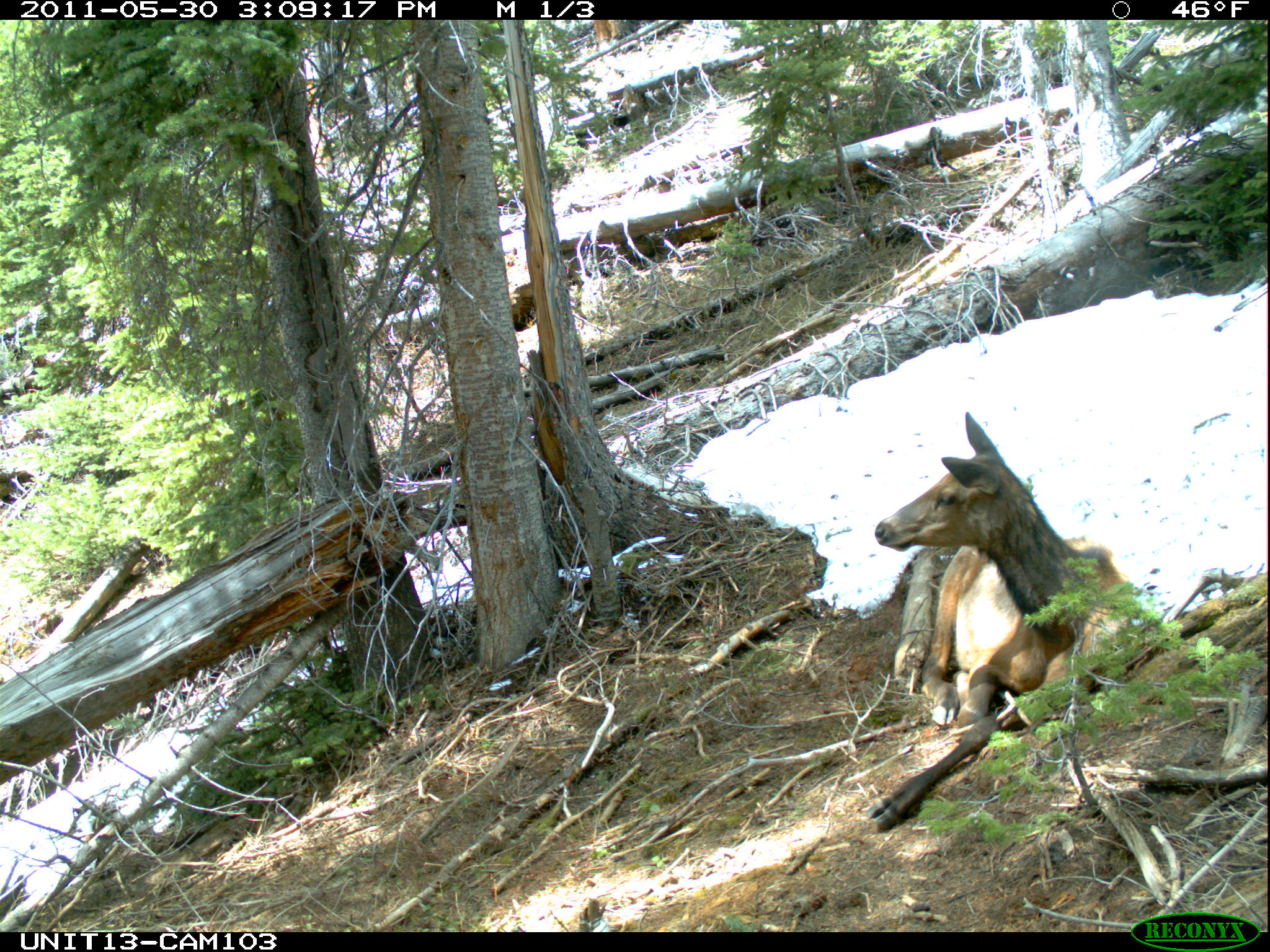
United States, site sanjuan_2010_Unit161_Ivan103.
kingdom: Animalia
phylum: Chordata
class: Mammalia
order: Artiodactyla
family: Cervidae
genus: Cervus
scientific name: Cervus elaphus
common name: red deer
Cervus elaphus (red deer).